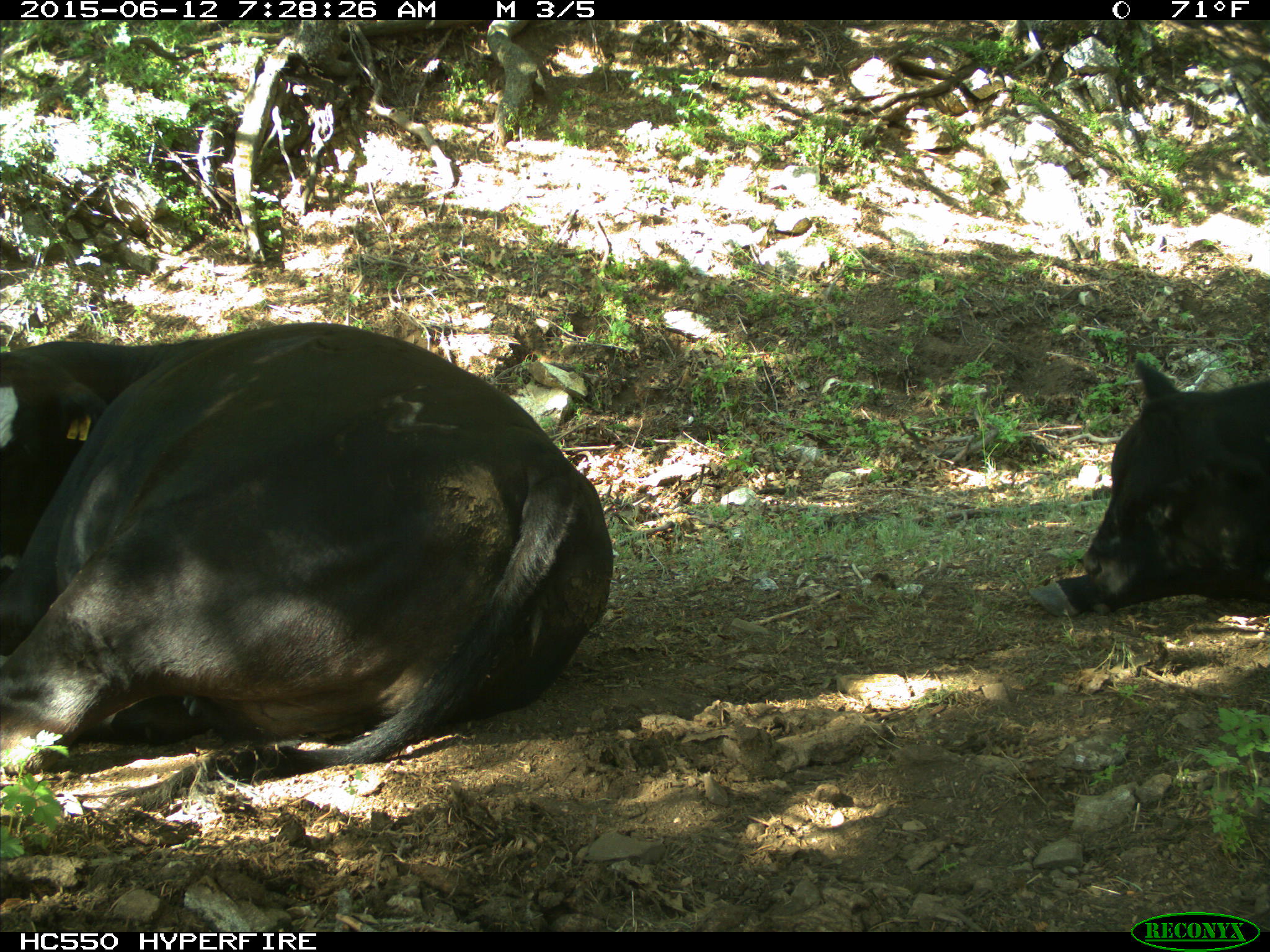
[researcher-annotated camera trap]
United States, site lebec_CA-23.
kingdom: Animalia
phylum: Chordata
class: Mammalia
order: Artiodactyla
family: Bovidae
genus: Bos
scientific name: Bos taurus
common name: domestic cow